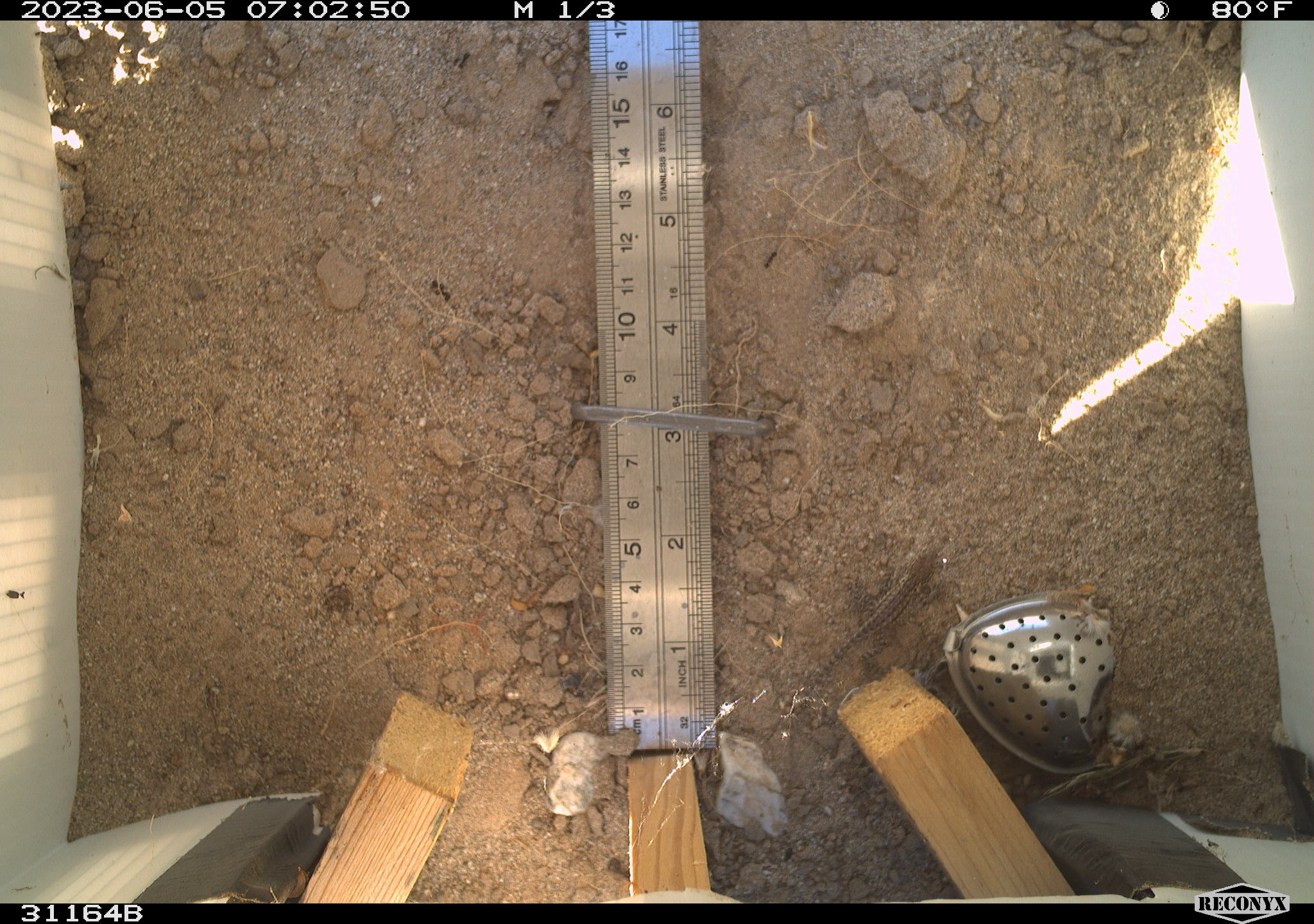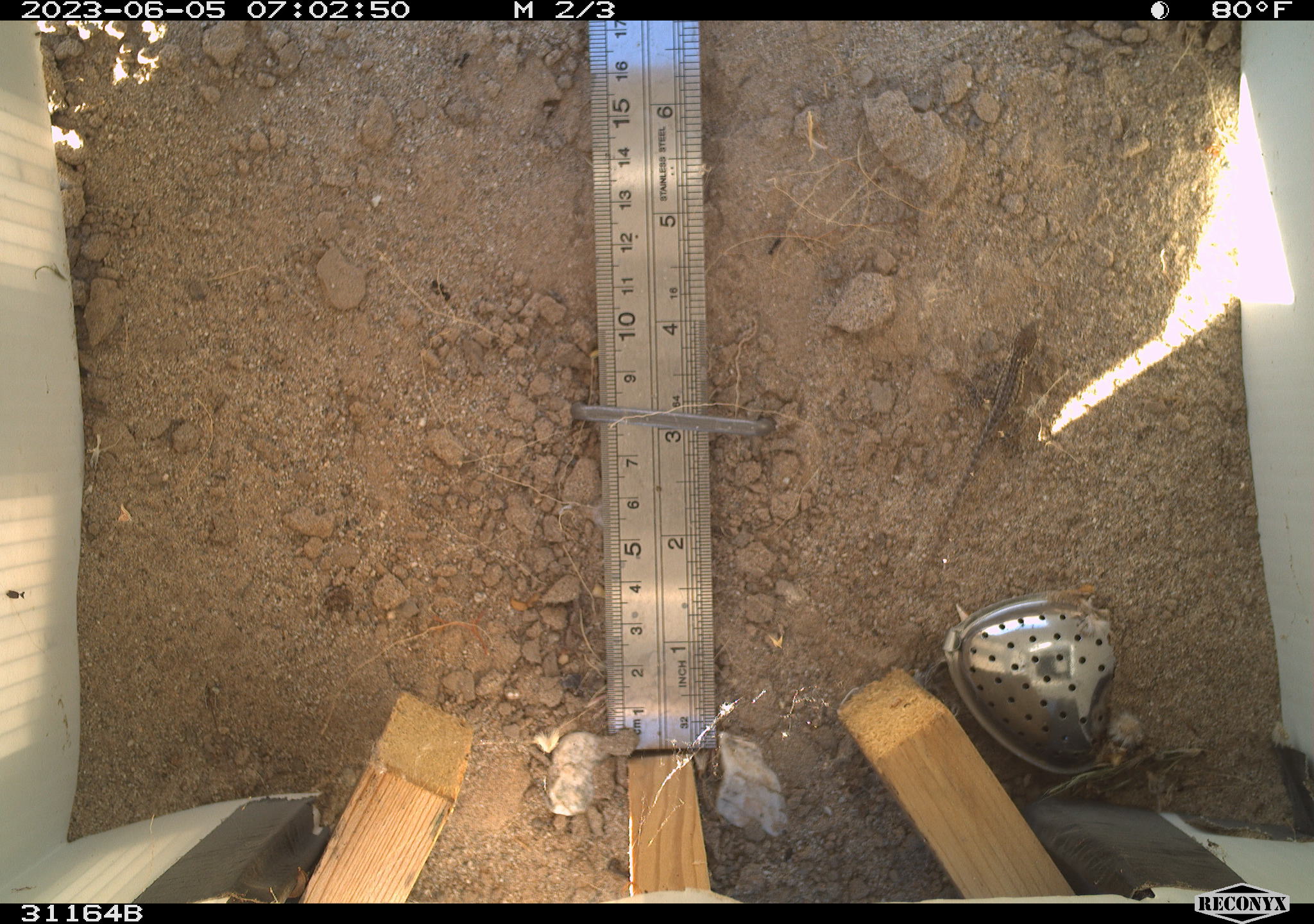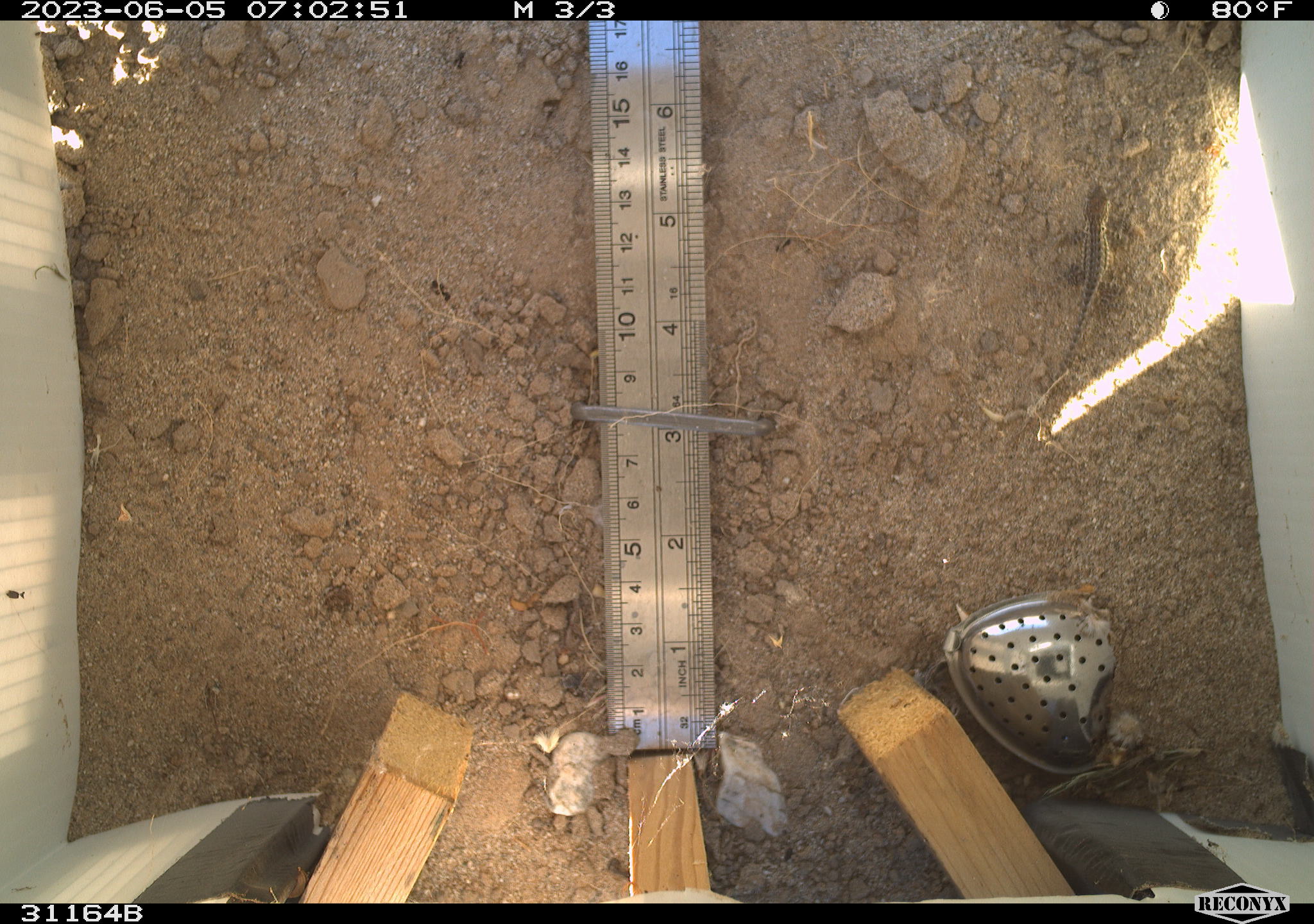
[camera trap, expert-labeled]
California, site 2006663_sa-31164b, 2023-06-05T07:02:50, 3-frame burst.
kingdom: Animalia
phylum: Chordata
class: Reptilia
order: Squamata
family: Phrynosomatidae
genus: Sceloporus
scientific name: Sceloporus graciosus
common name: common sagebrush lizard